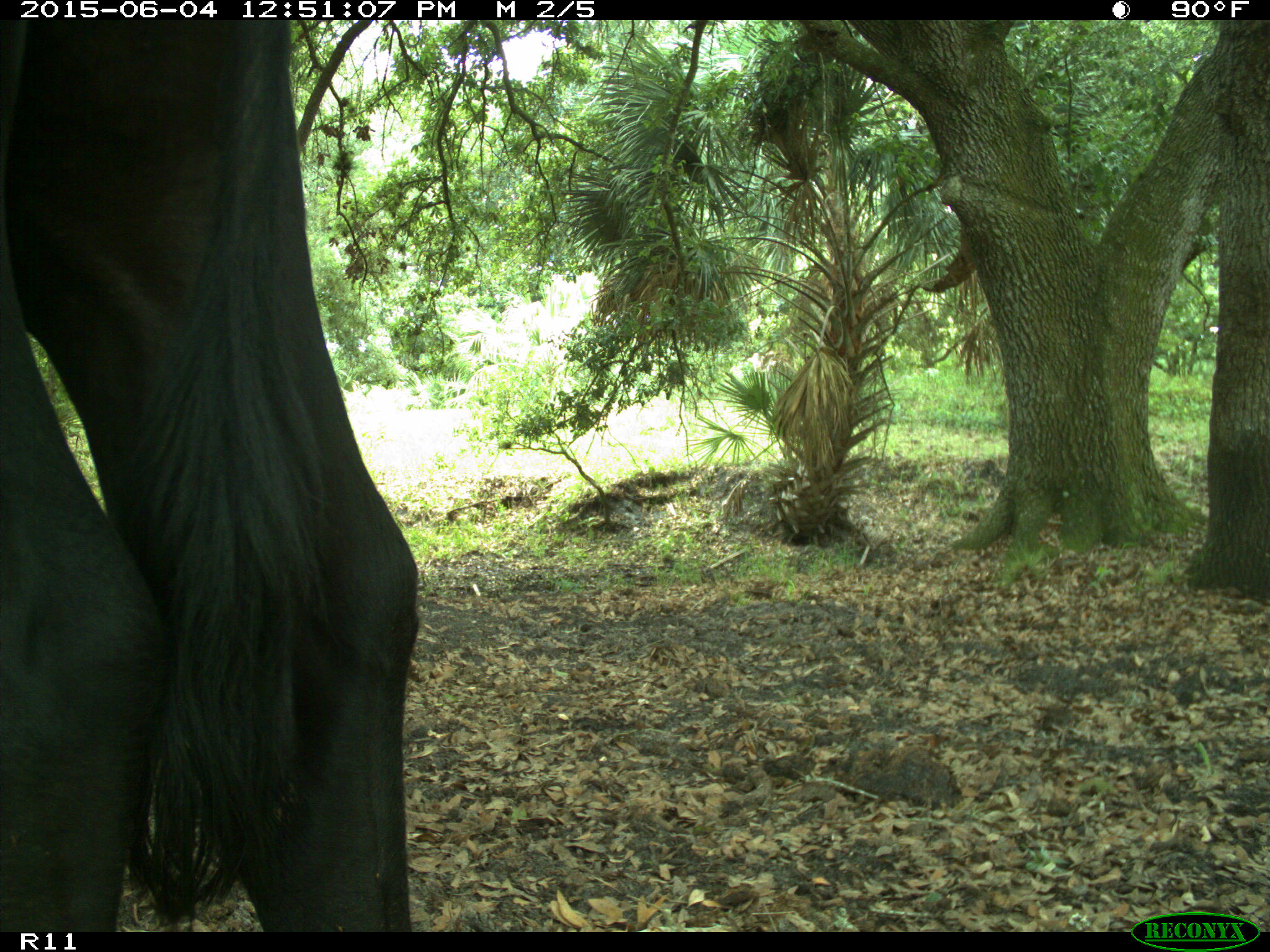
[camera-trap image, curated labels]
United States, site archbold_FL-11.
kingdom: Animalia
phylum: Chordata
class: Mammalia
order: Artiodactyla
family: Bovidae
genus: Bos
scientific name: Bos taurus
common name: domestic cow